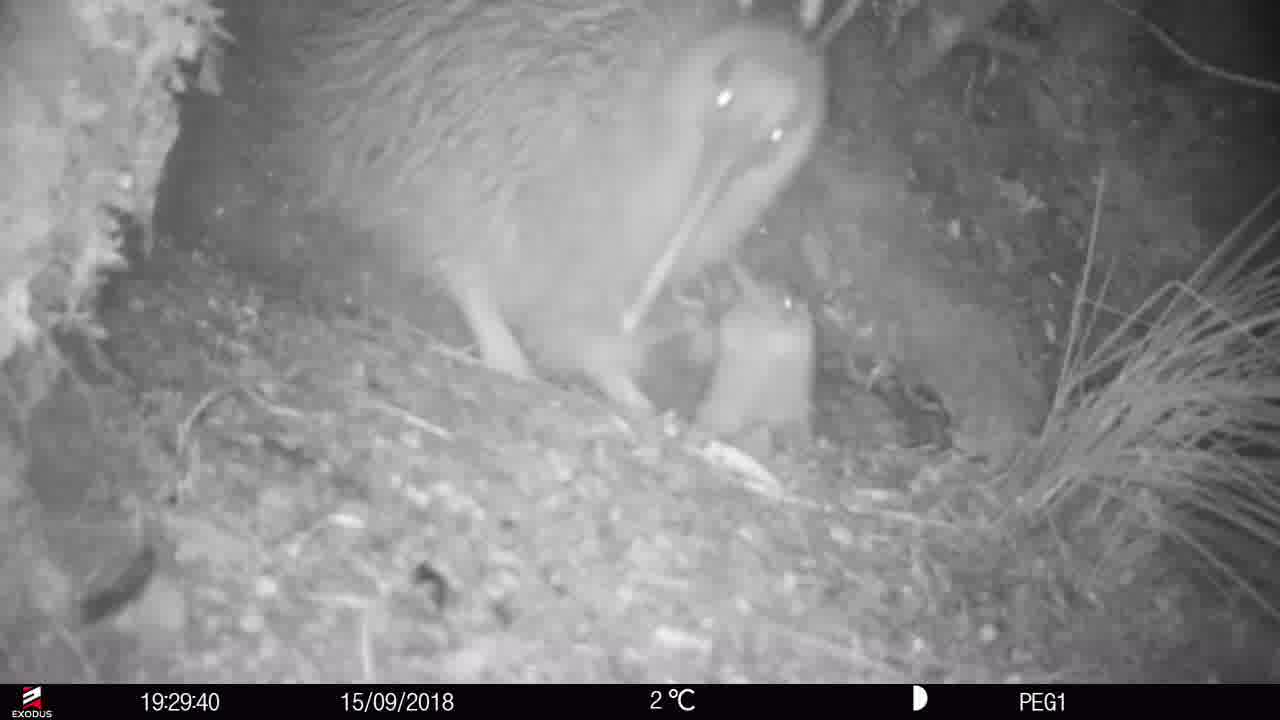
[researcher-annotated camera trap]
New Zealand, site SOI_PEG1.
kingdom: Animalia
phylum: Chordata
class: Aves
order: Apterygiformes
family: Apterygidae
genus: Apteryx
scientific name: Apteryx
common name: kiwi